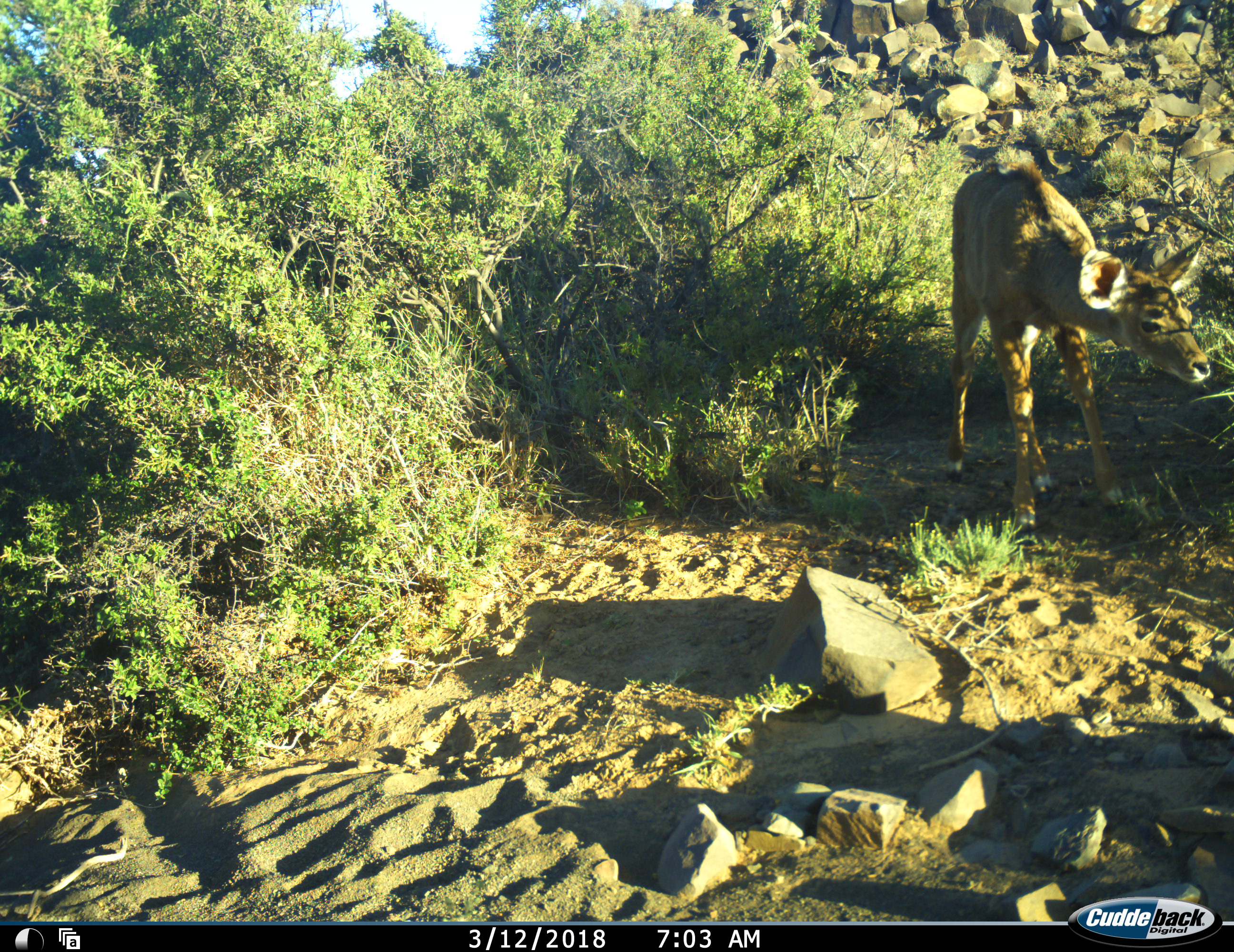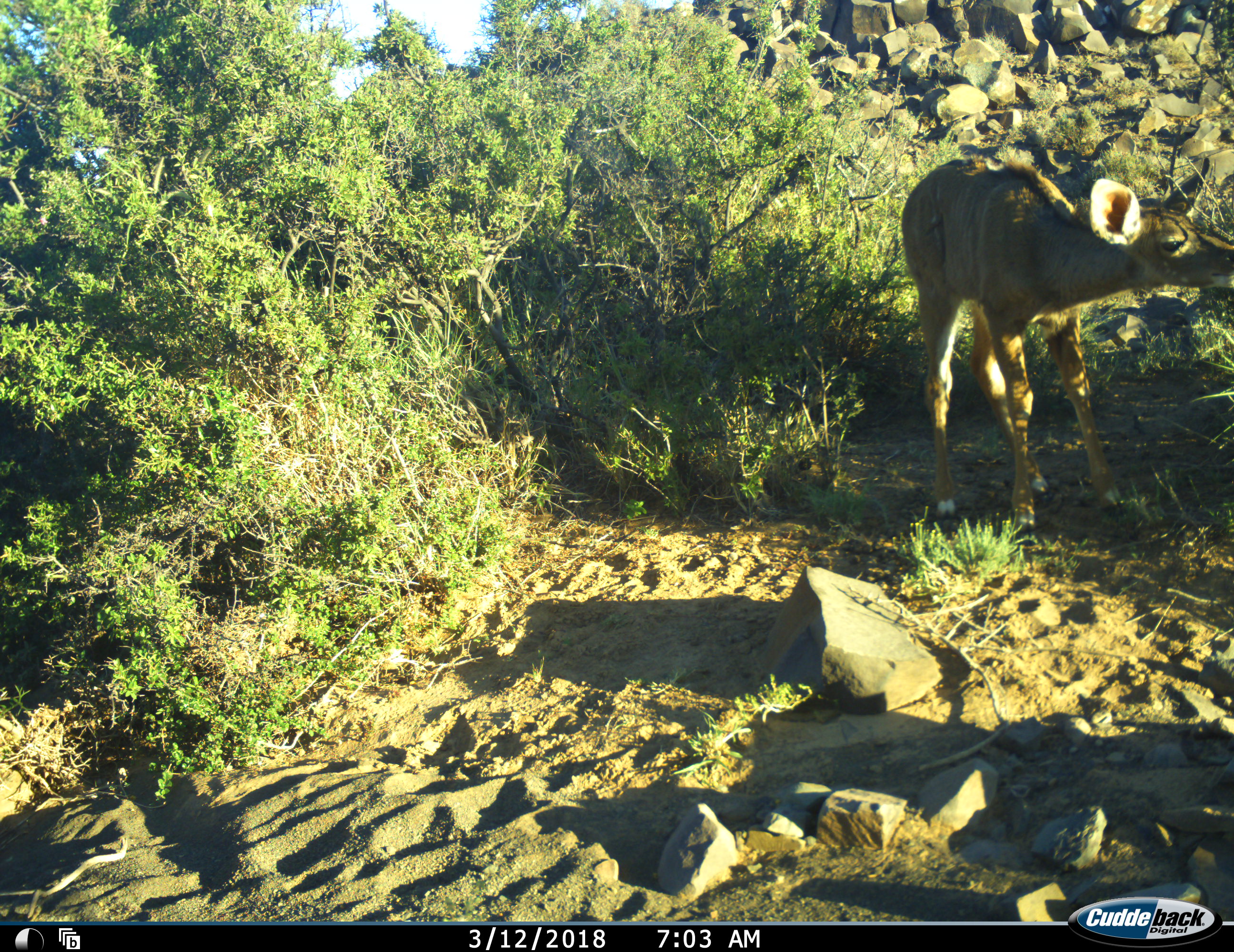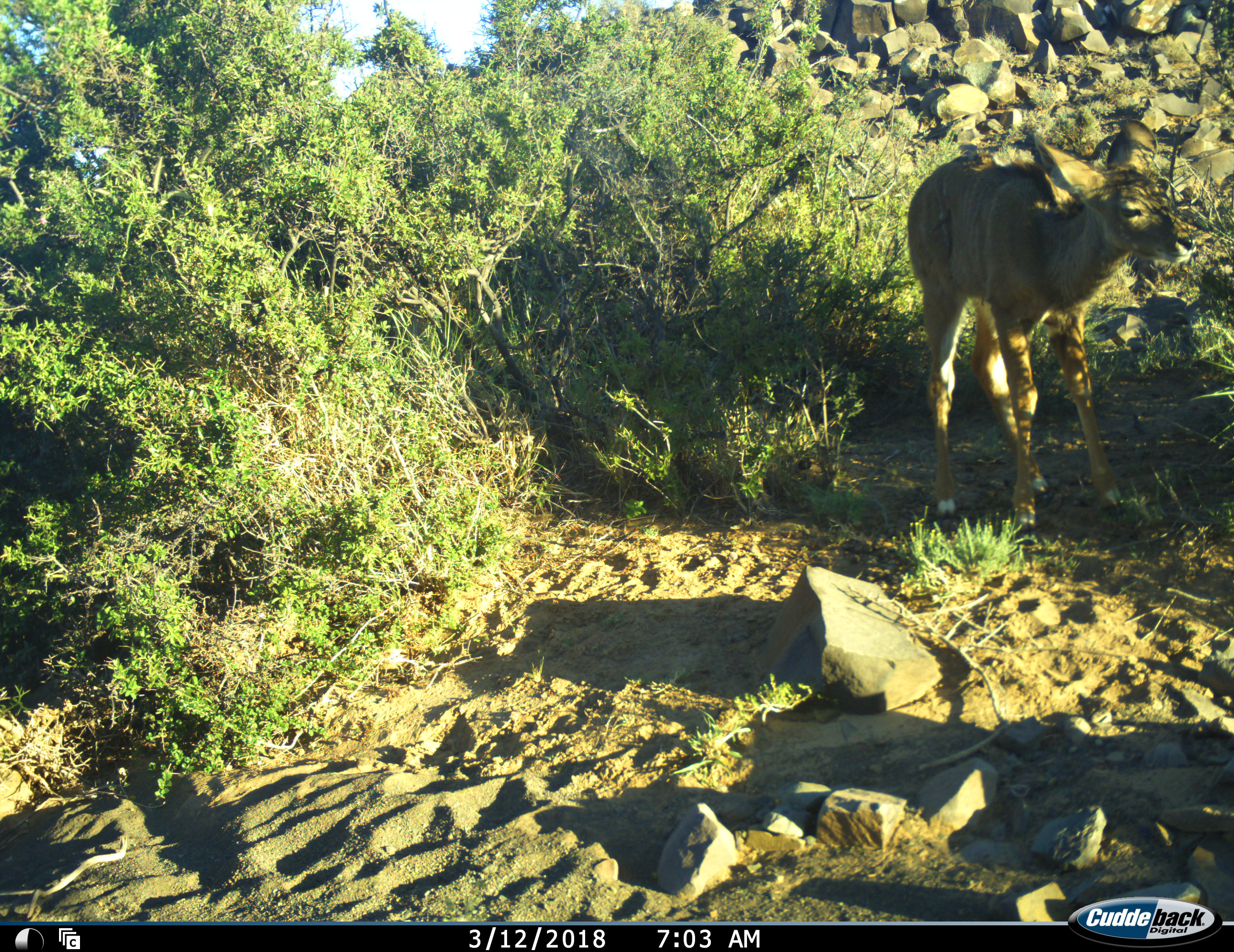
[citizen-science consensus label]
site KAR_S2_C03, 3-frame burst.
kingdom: Animalia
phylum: Chordata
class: Mammalia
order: Artiodactyla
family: Bovidae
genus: Tragelaphus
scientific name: Tragelaphus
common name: kudu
Kudu (Tragelaphus), count 1. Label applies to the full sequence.